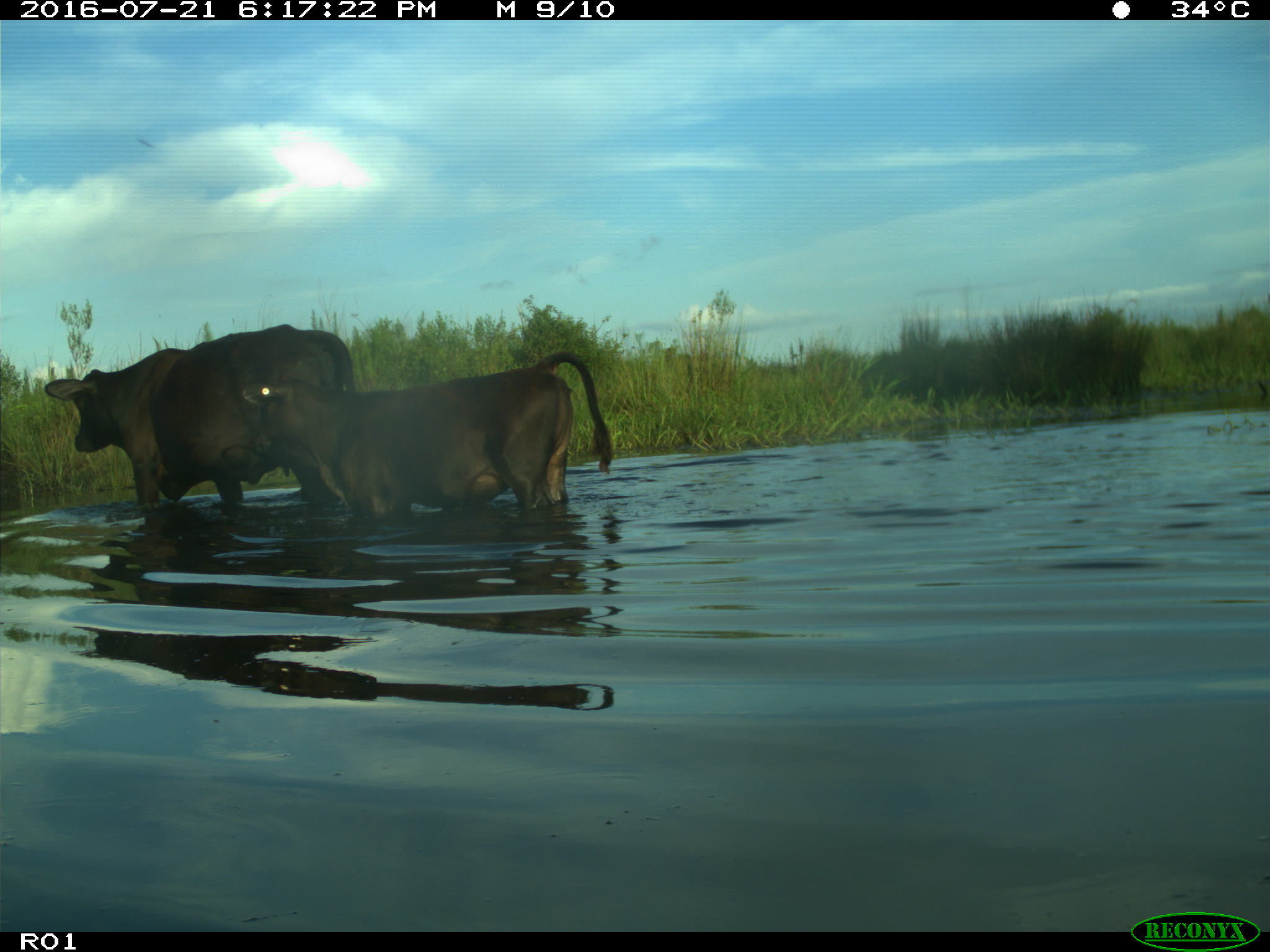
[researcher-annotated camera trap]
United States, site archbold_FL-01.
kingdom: Animalia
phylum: Chordata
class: Mammalia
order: Artiodactyla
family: Bovidae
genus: Bos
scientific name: Bos taurus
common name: domestic cow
Bos taurus (domestic cow).